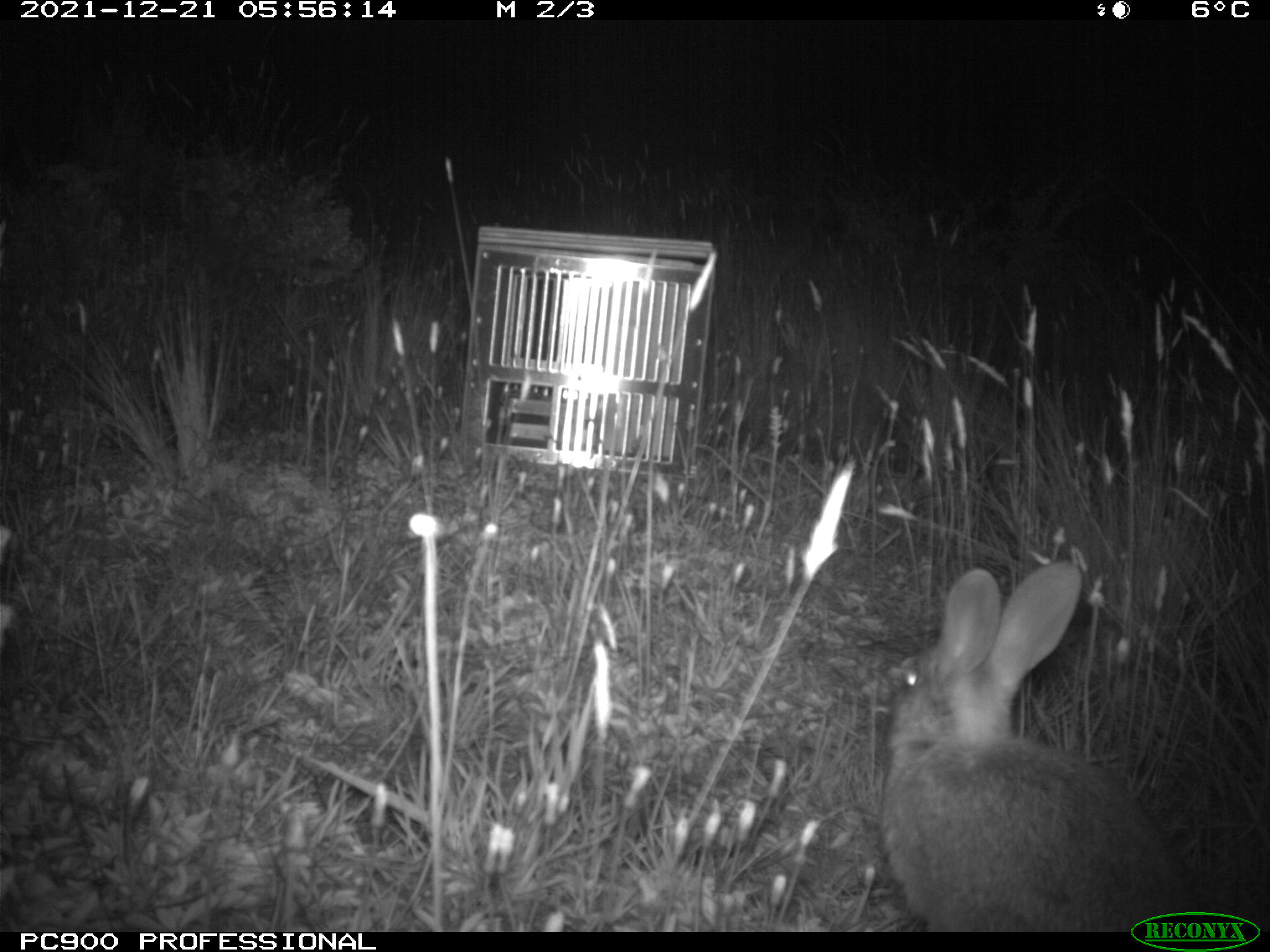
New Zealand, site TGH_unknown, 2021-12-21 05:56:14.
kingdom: Animalia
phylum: Chordata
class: Mammalia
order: Lagomorpha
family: Leporidae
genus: Oryctolagus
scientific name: Oryctolagus cuniculus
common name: european rabbit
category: rabbit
Rabbit (european rabbit) (Oryctolagus cuniculus).